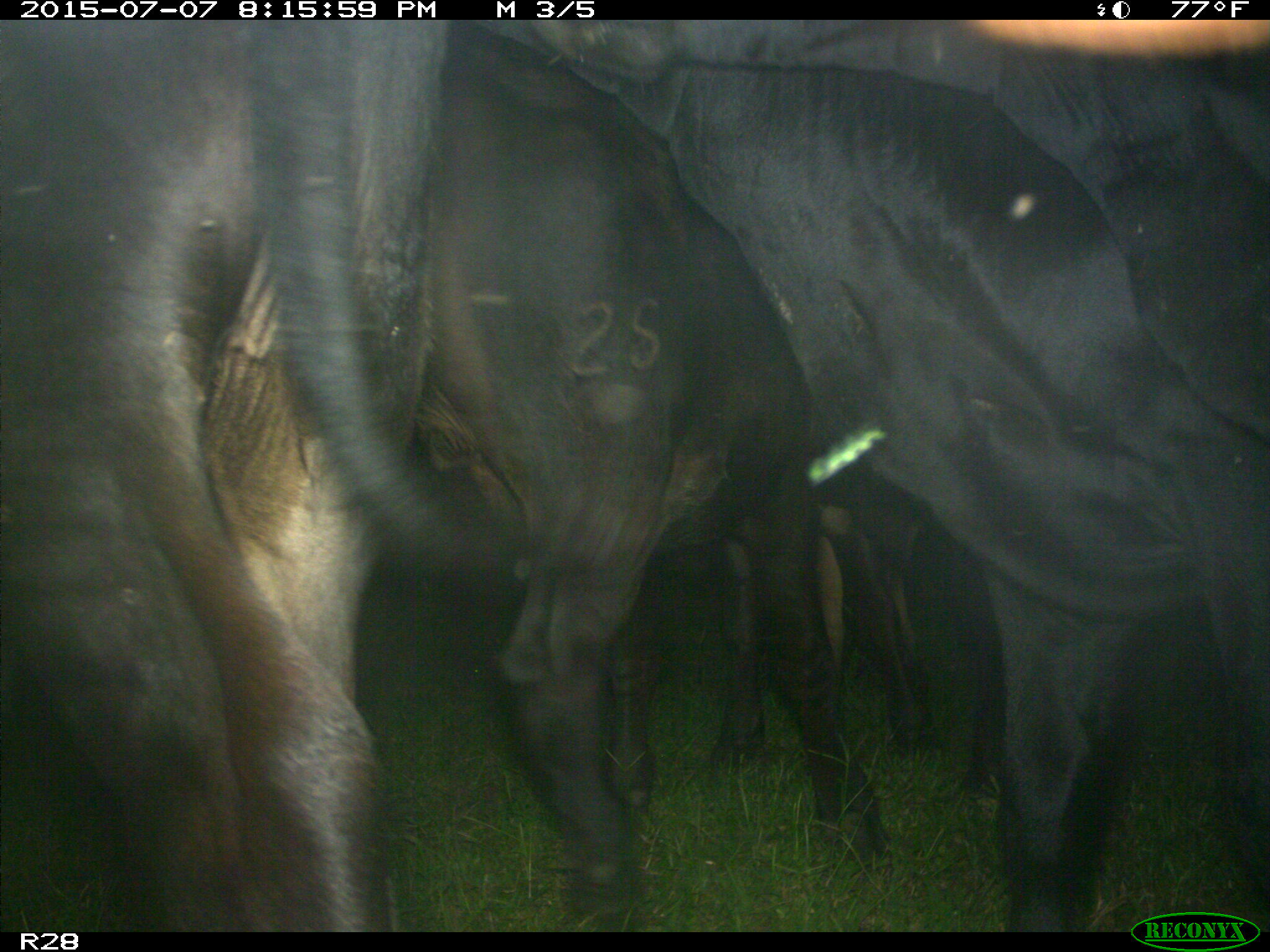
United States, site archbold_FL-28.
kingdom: Animalia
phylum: Chordata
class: Mammalia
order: Artiodactyla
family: Bovidae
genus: Bos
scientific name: Bos taurus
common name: domestic cow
Bos taurus (domestic cow).